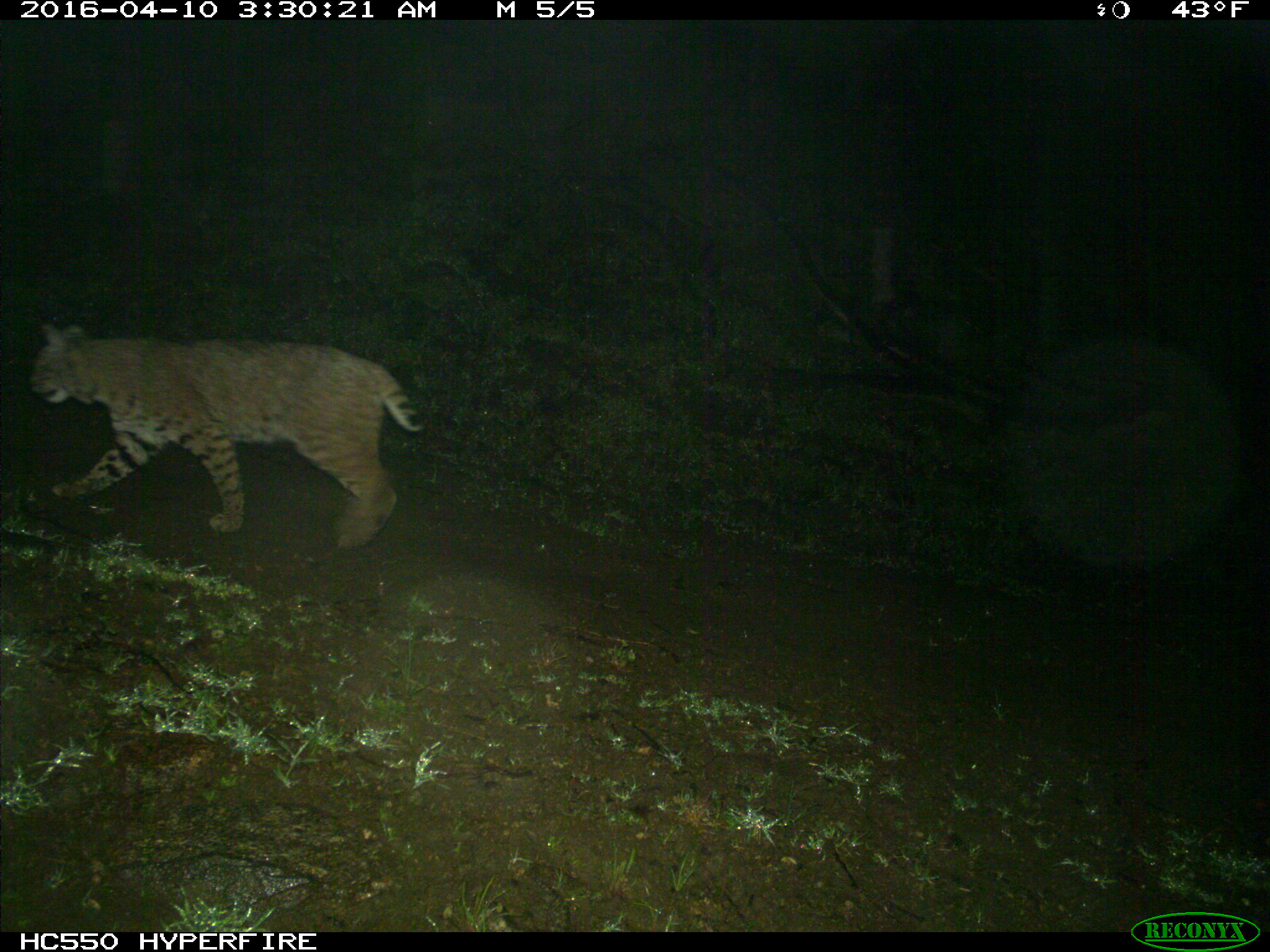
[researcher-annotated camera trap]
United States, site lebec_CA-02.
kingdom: Animalia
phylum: Chordata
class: Mammalia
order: Carnivora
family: Felidae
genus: Lynx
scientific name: Lynx rufus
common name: bobcat